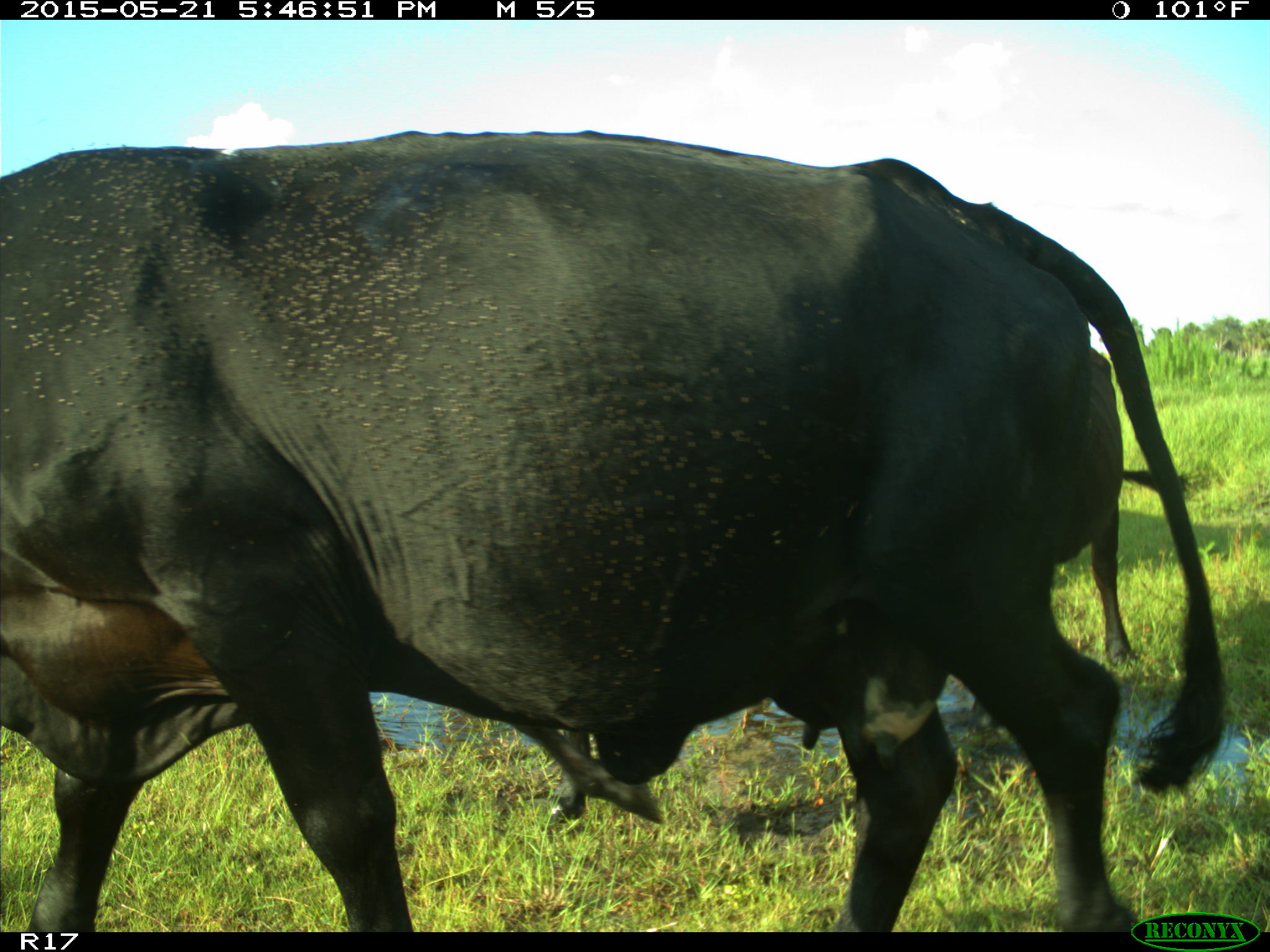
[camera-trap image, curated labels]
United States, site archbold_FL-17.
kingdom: Animalia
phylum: Chordata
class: Mammalia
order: Artiodactyla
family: Bovidae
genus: Bos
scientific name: Bos taurus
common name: domestic cow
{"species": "Bos taurus (domestic cow)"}